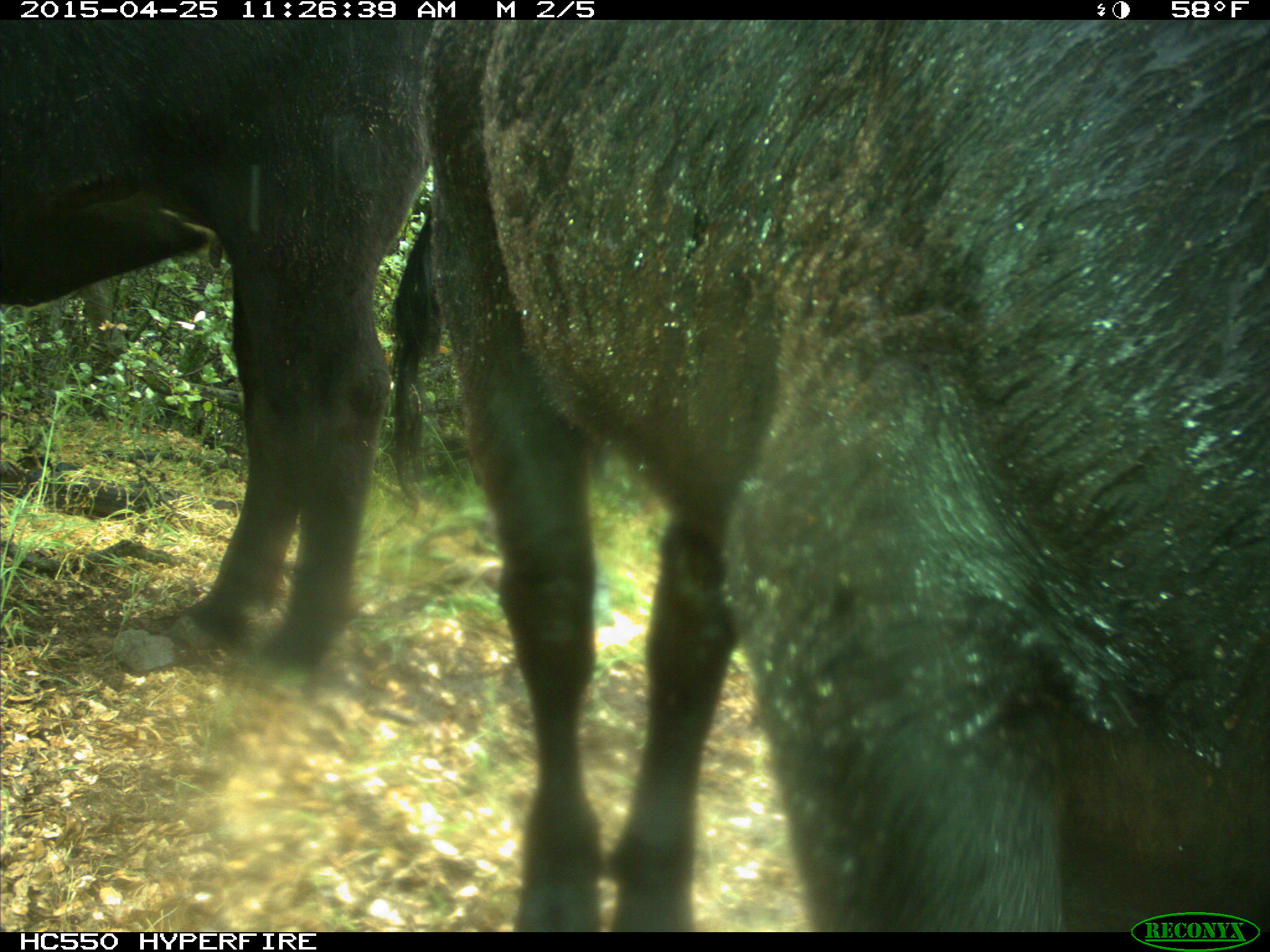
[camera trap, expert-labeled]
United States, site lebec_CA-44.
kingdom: Animalia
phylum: Chordata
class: Mammalia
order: Artiodactyla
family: Suidae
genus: Sus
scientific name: Sus scrofa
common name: wild boar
Sus scrofa (wild boar).